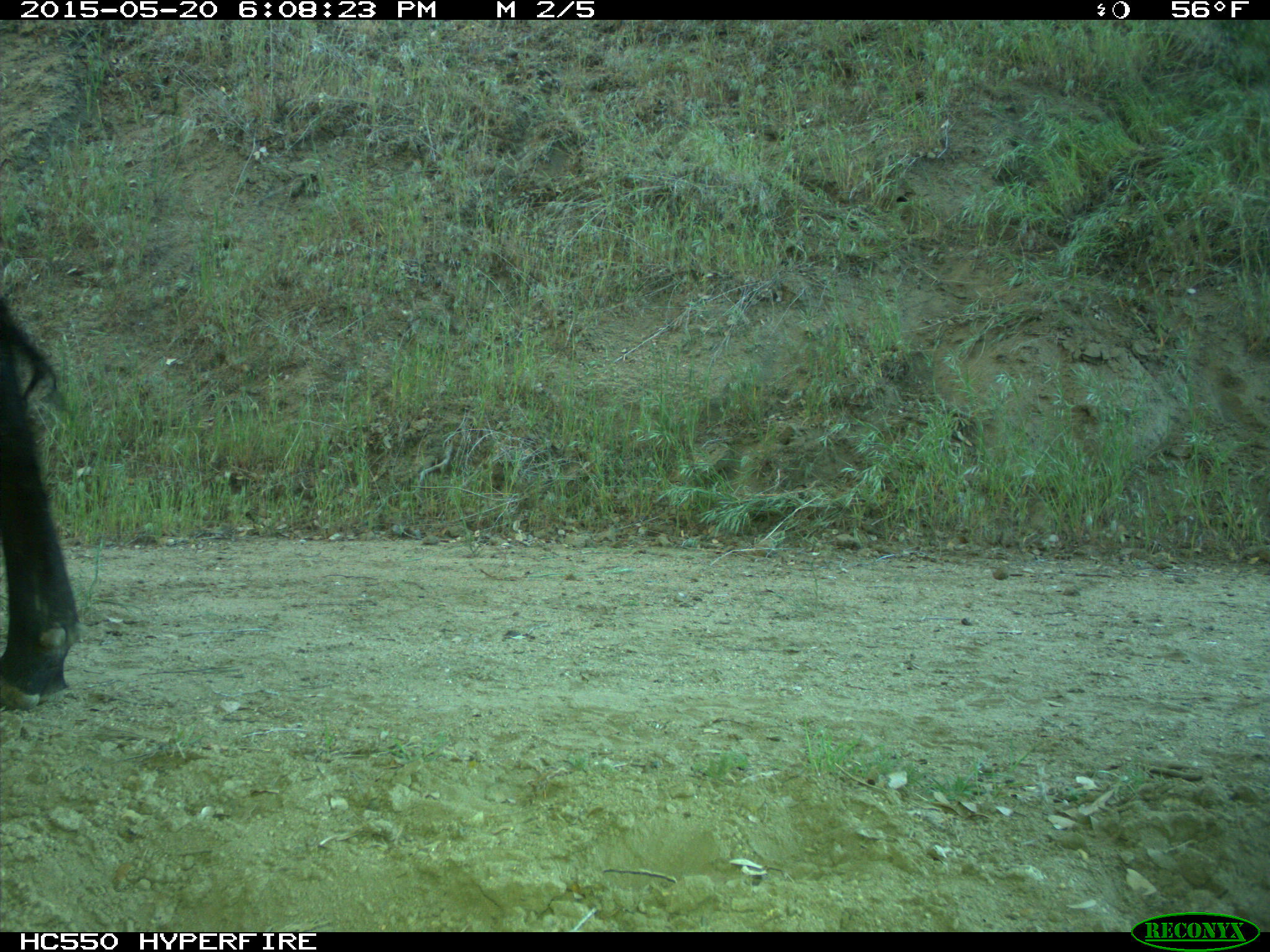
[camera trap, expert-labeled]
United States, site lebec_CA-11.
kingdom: Animalia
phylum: Chordata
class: Mammalia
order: Artiodactyla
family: Bovidae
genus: Bos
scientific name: Bos taurus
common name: domestic cow